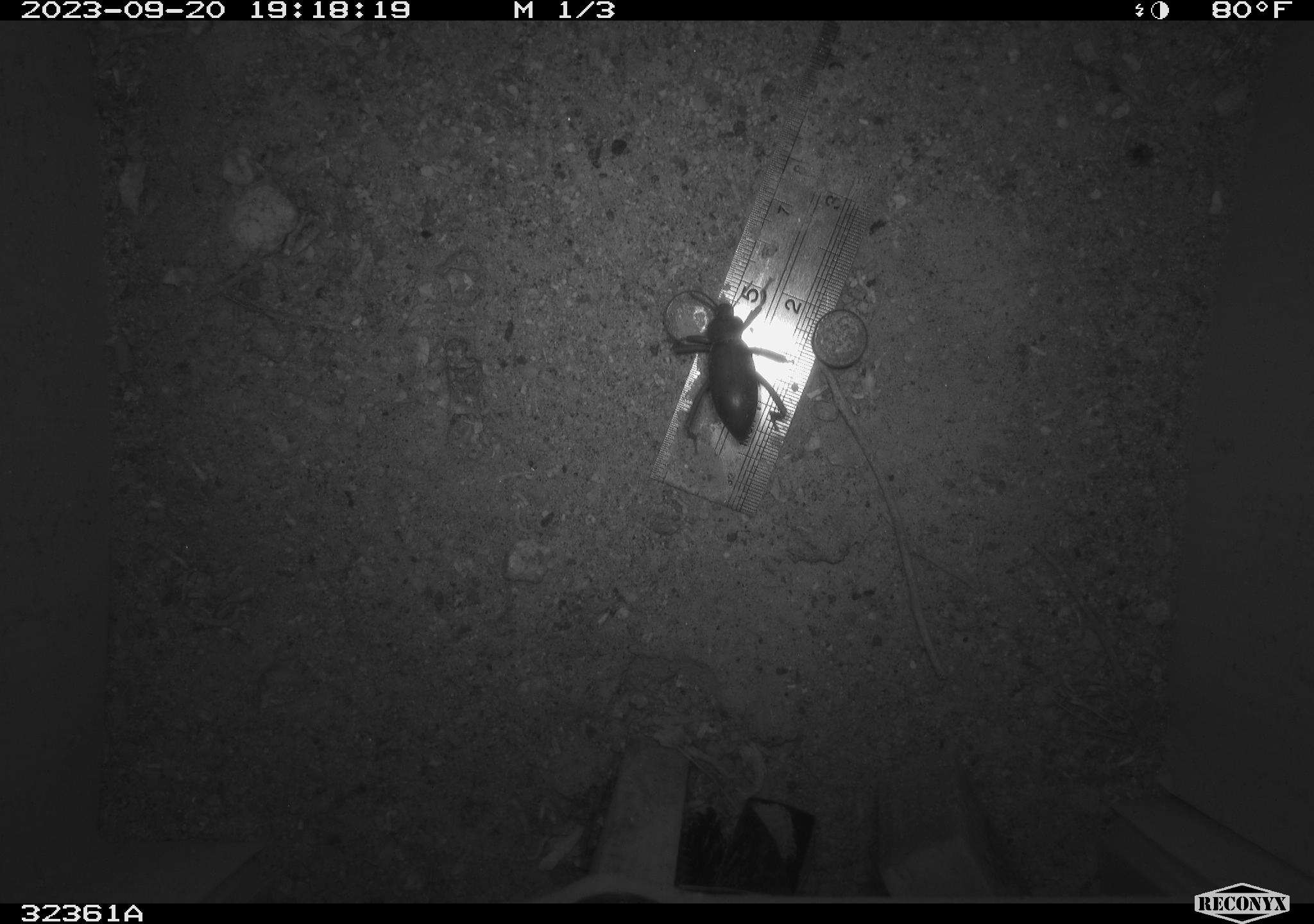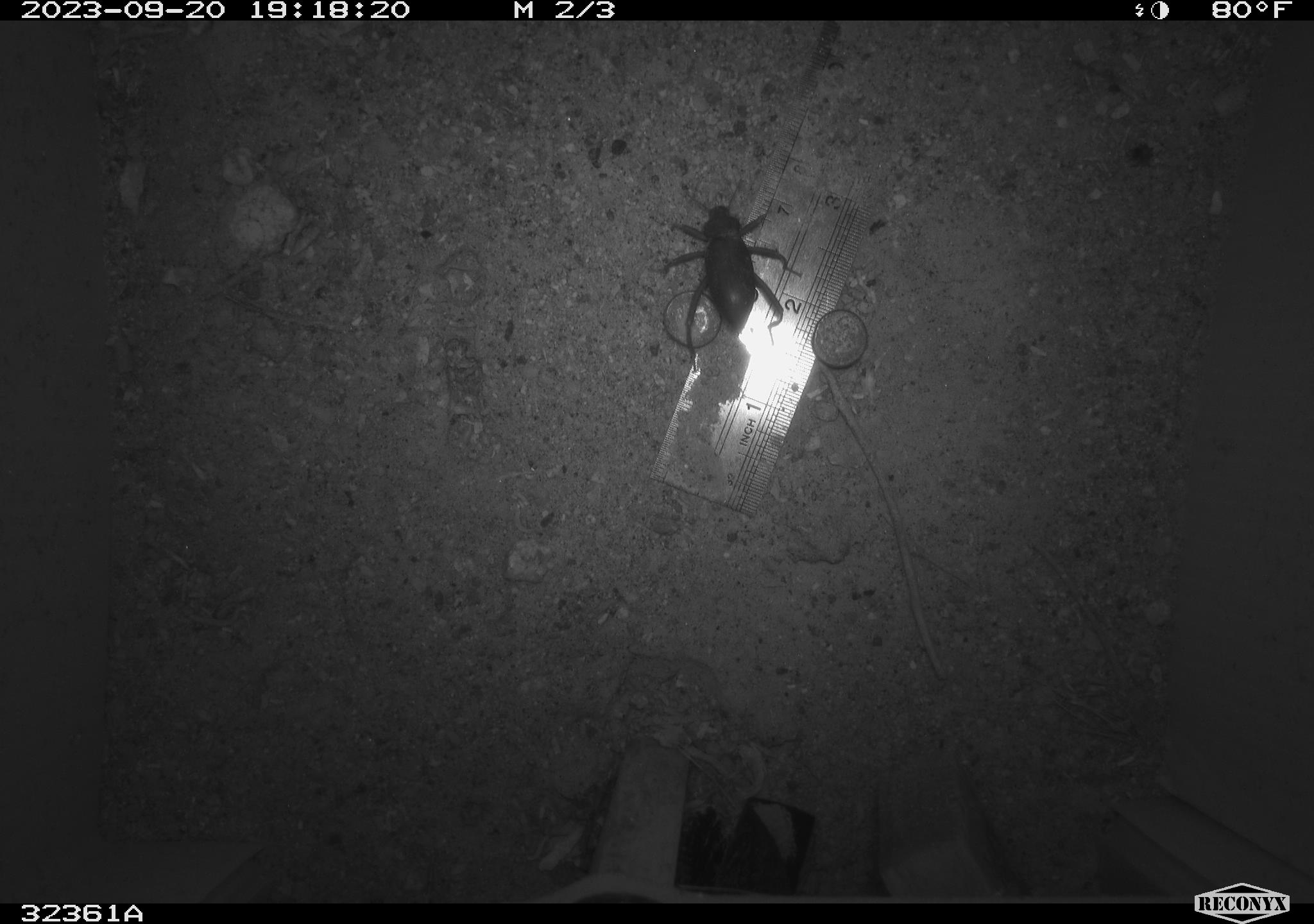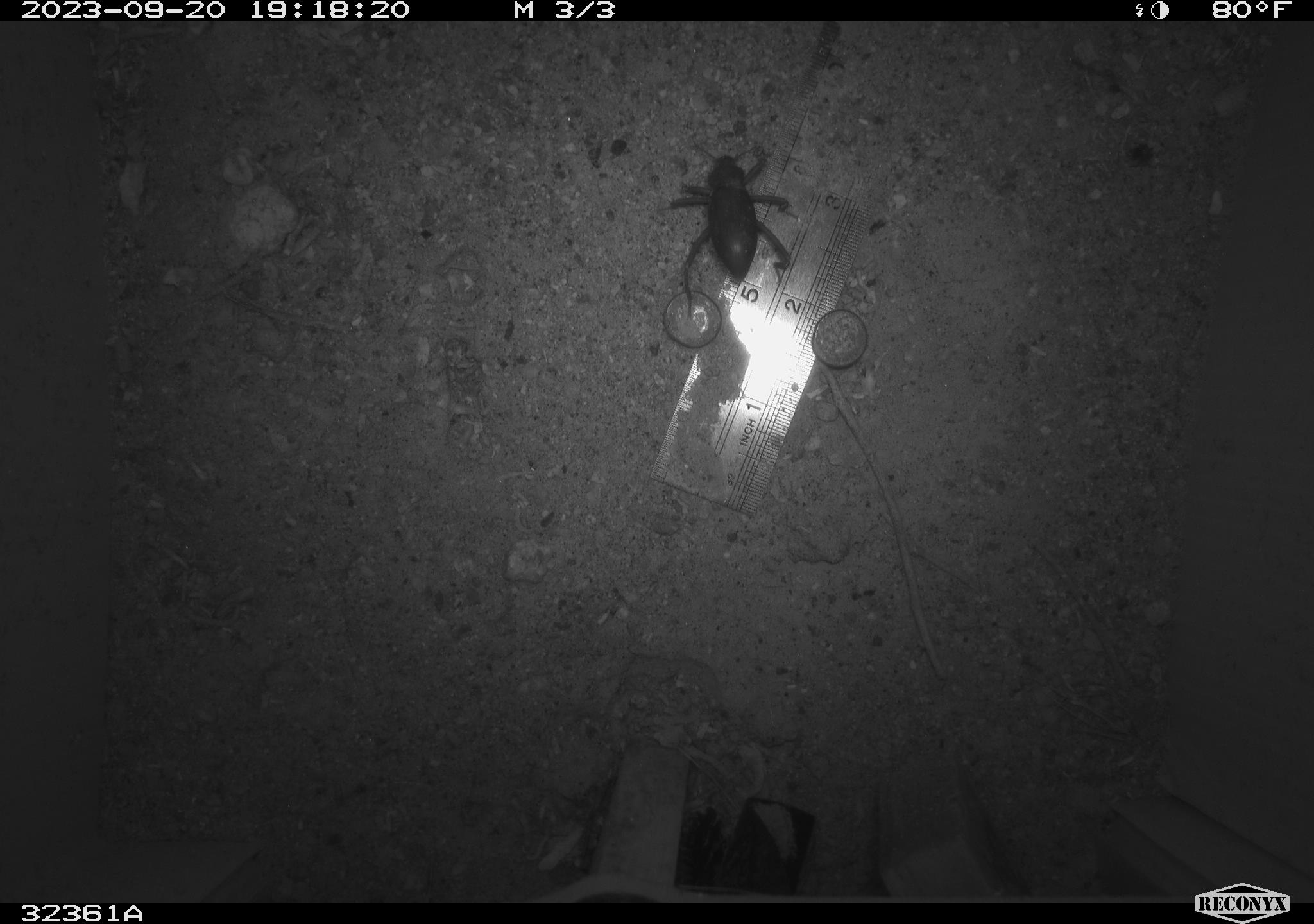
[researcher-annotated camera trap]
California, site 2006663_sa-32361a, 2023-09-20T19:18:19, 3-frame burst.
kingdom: Animalia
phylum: Arthropoda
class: Insecta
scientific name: Insecta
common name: insect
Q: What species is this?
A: Insect (Insecta).